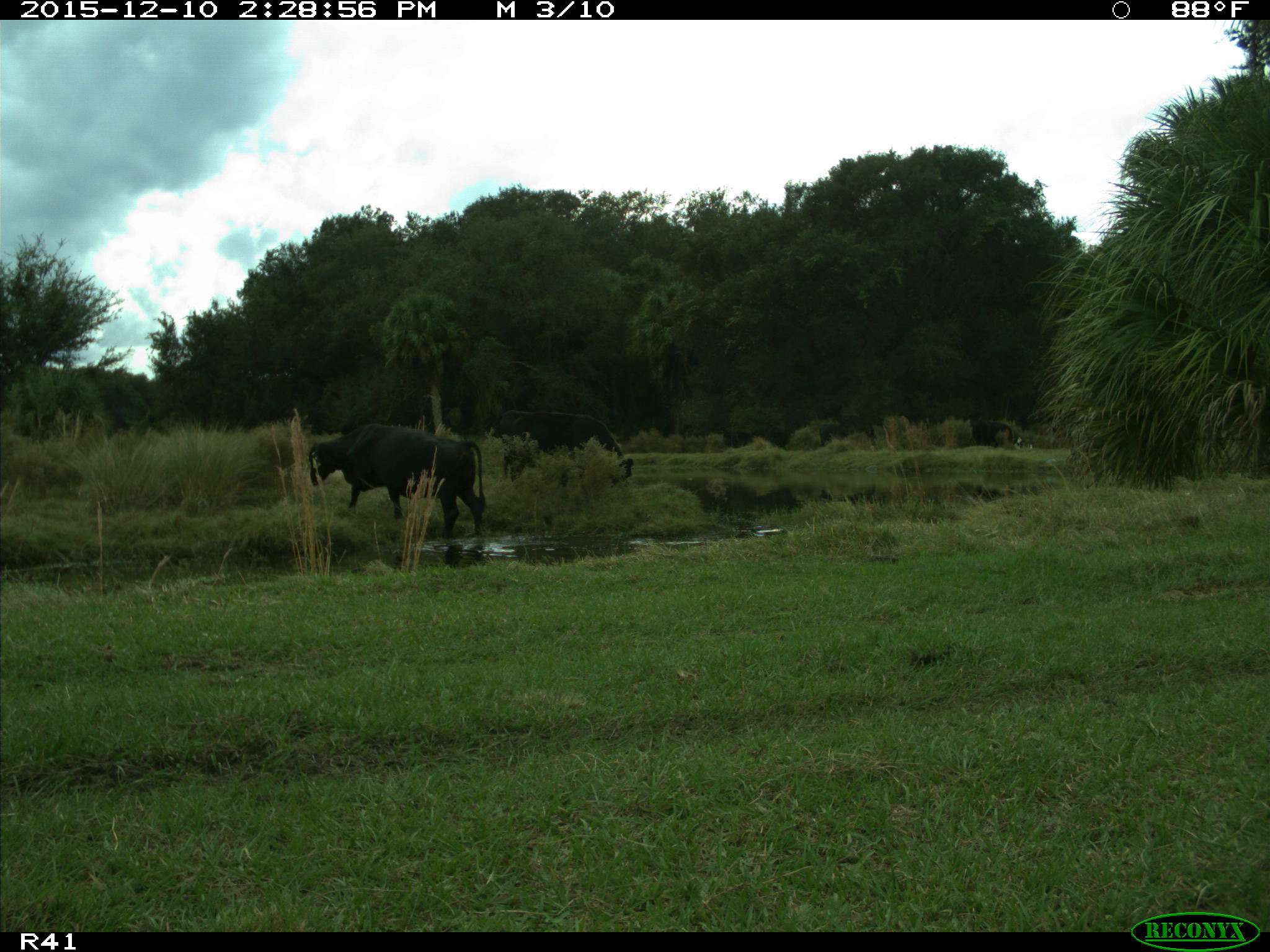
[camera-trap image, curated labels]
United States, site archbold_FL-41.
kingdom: Animalia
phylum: Chordata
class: Mammalia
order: Artiodactyla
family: Bovidae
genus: Bos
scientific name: Bos taurus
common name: domestic cow